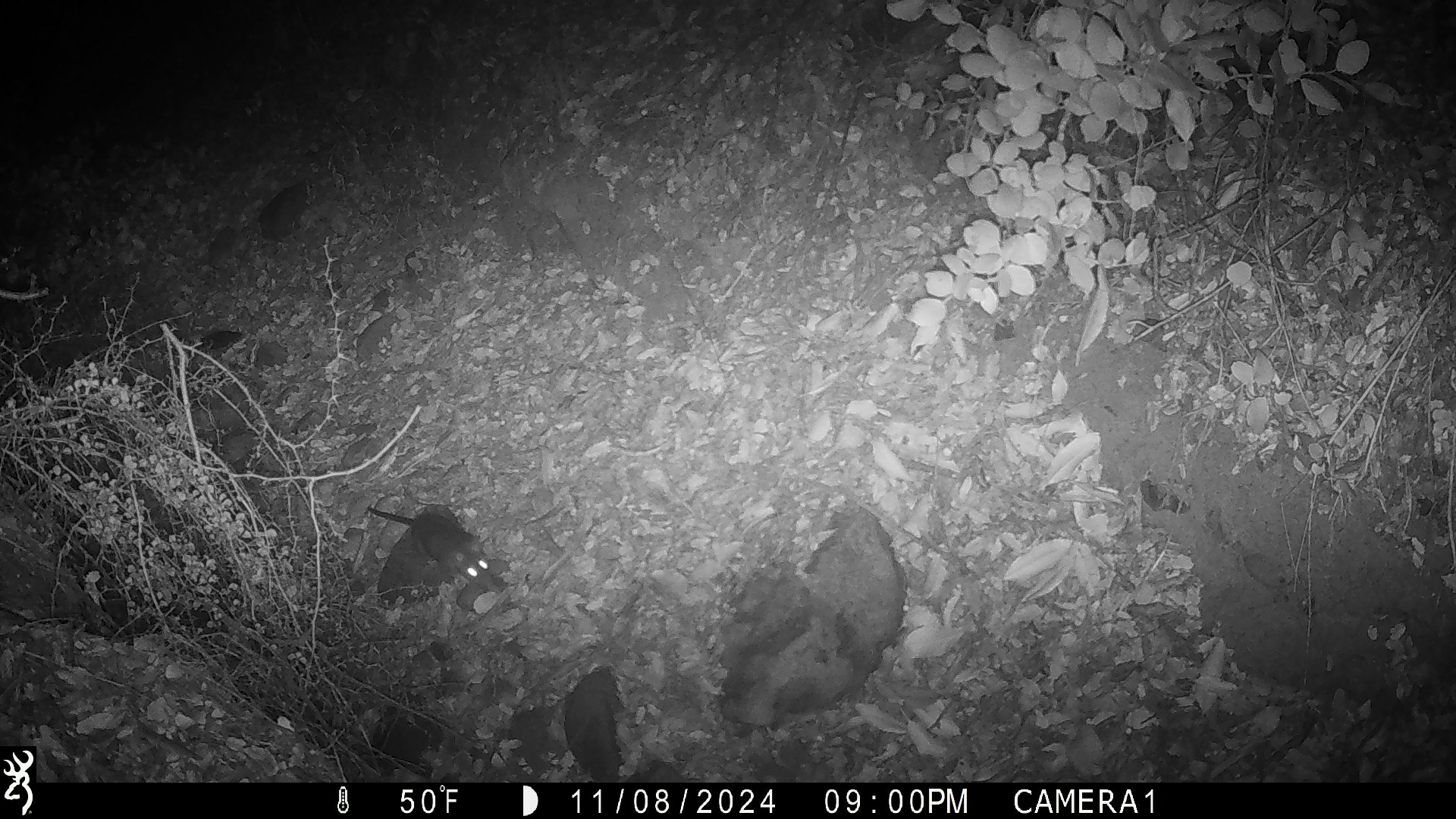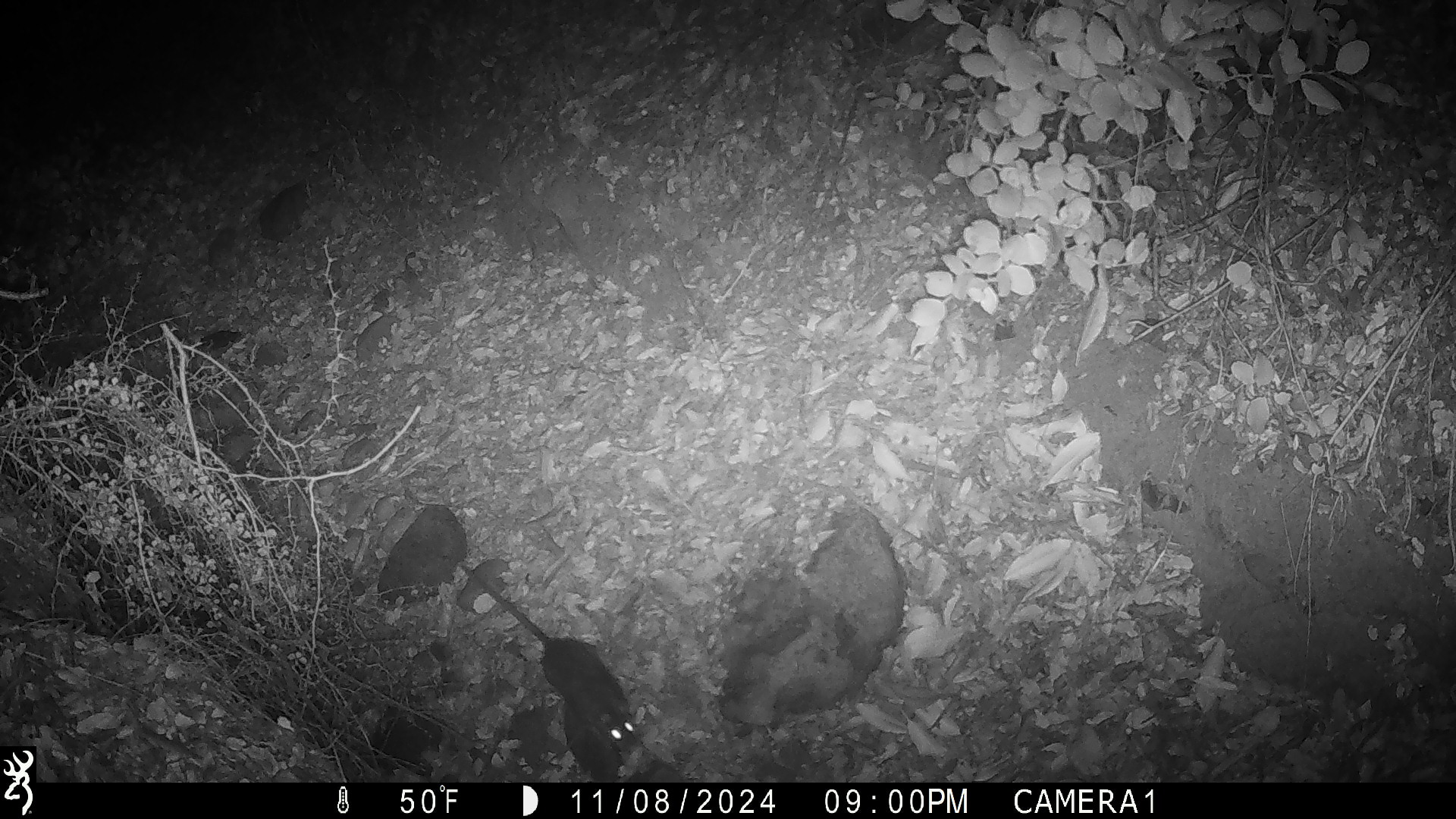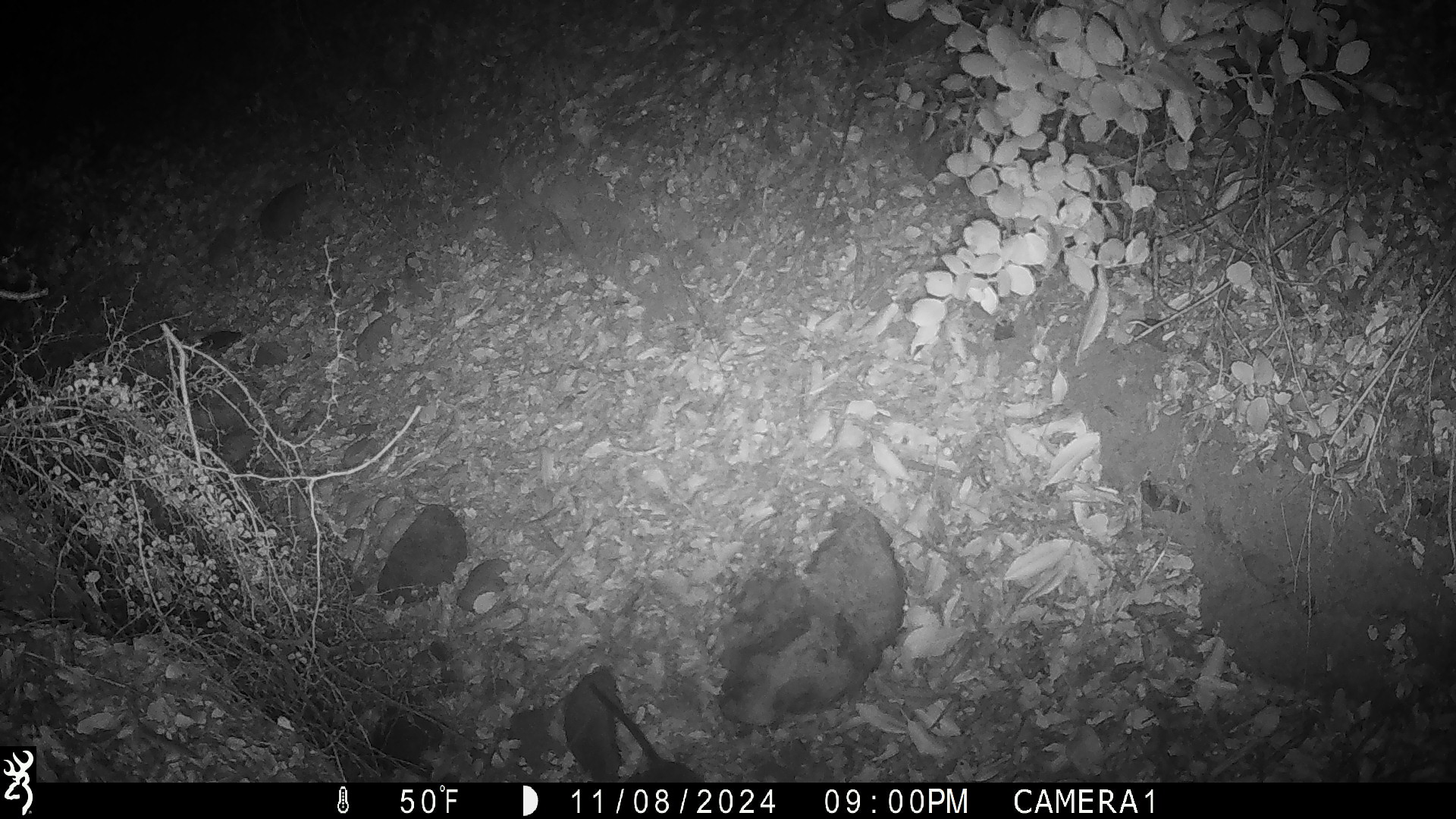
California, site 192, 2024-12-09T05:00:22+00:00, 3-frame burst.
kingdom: Animalia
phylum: Chordata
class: Mammalia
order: Rodentia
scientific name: Rodentia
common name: mouse or rat